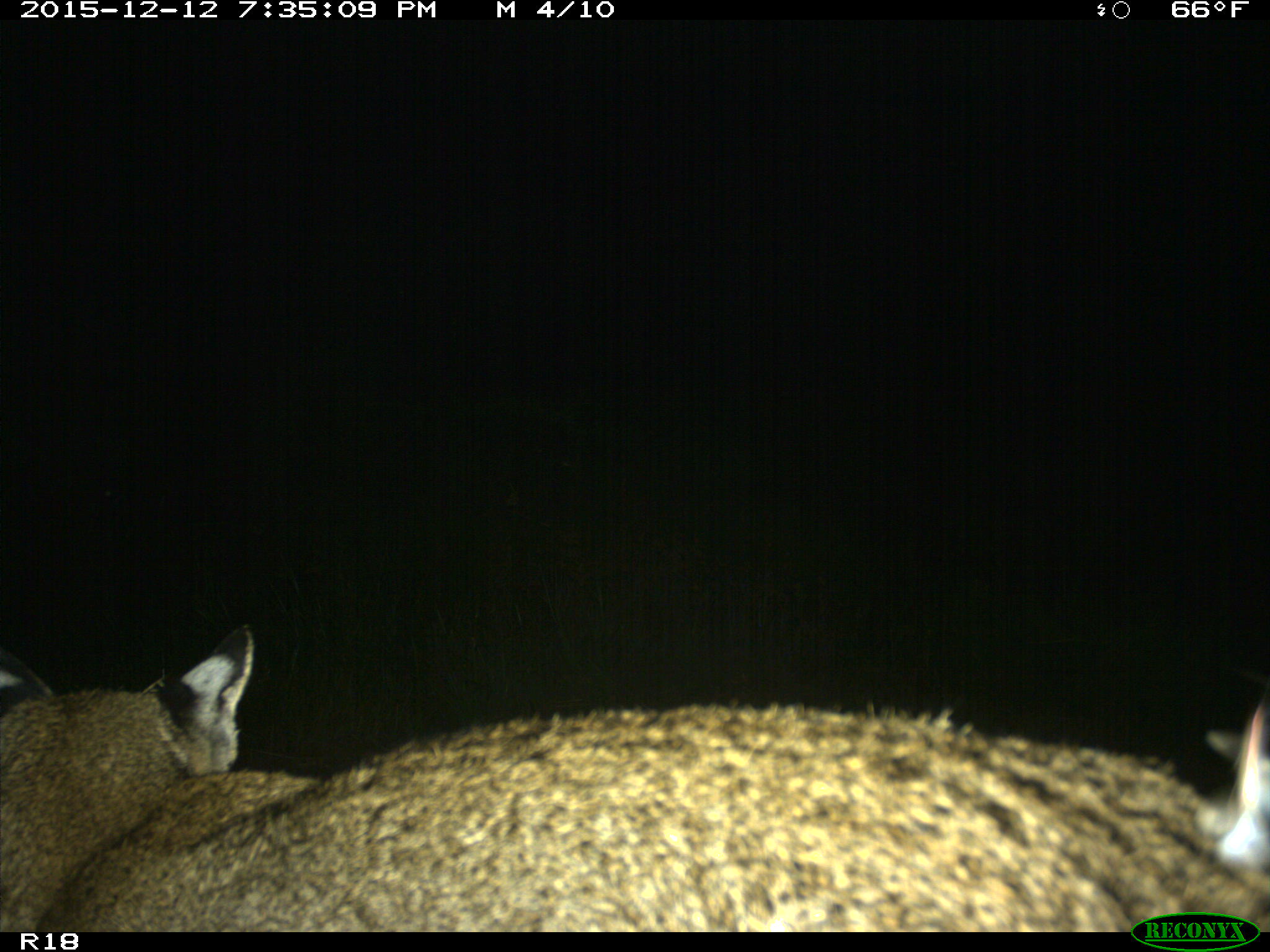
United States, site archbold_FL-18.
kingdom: Animalia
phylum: Chordata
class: Mammalia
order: Carnivora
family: Felidae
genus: Lynx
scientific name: Lynx rufus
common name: bobcat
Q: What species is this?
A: Lynx rufus (bobcat).